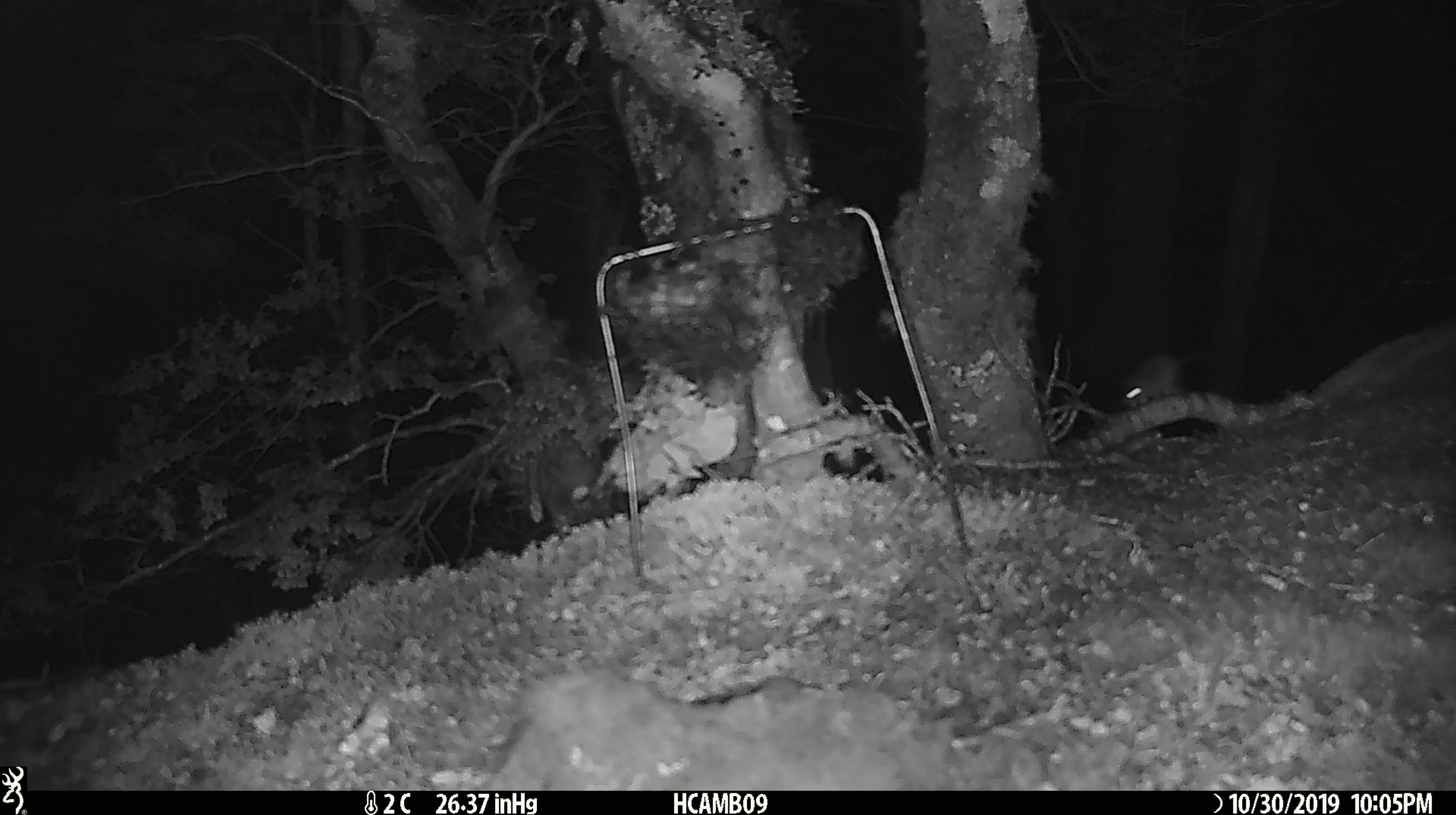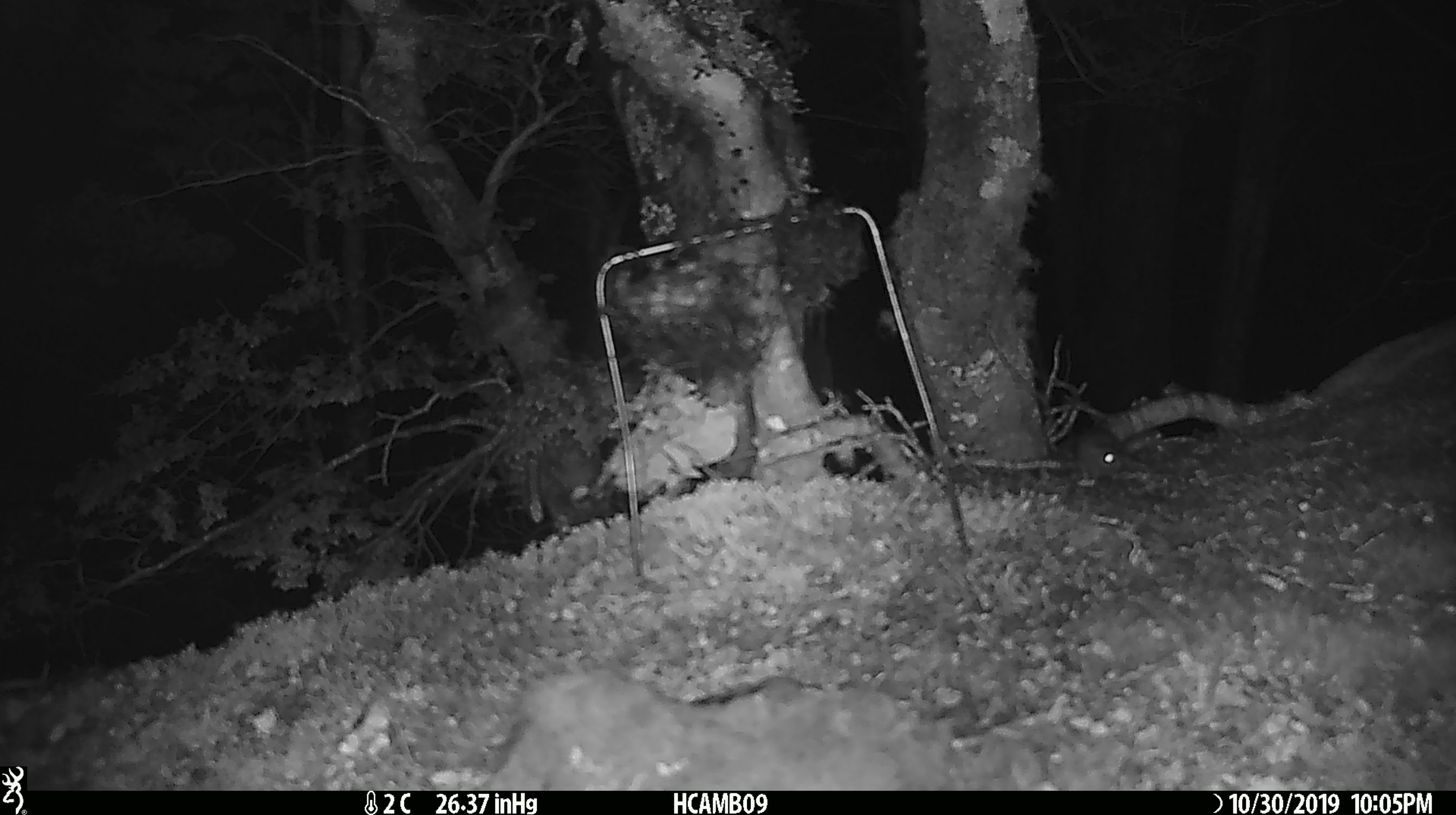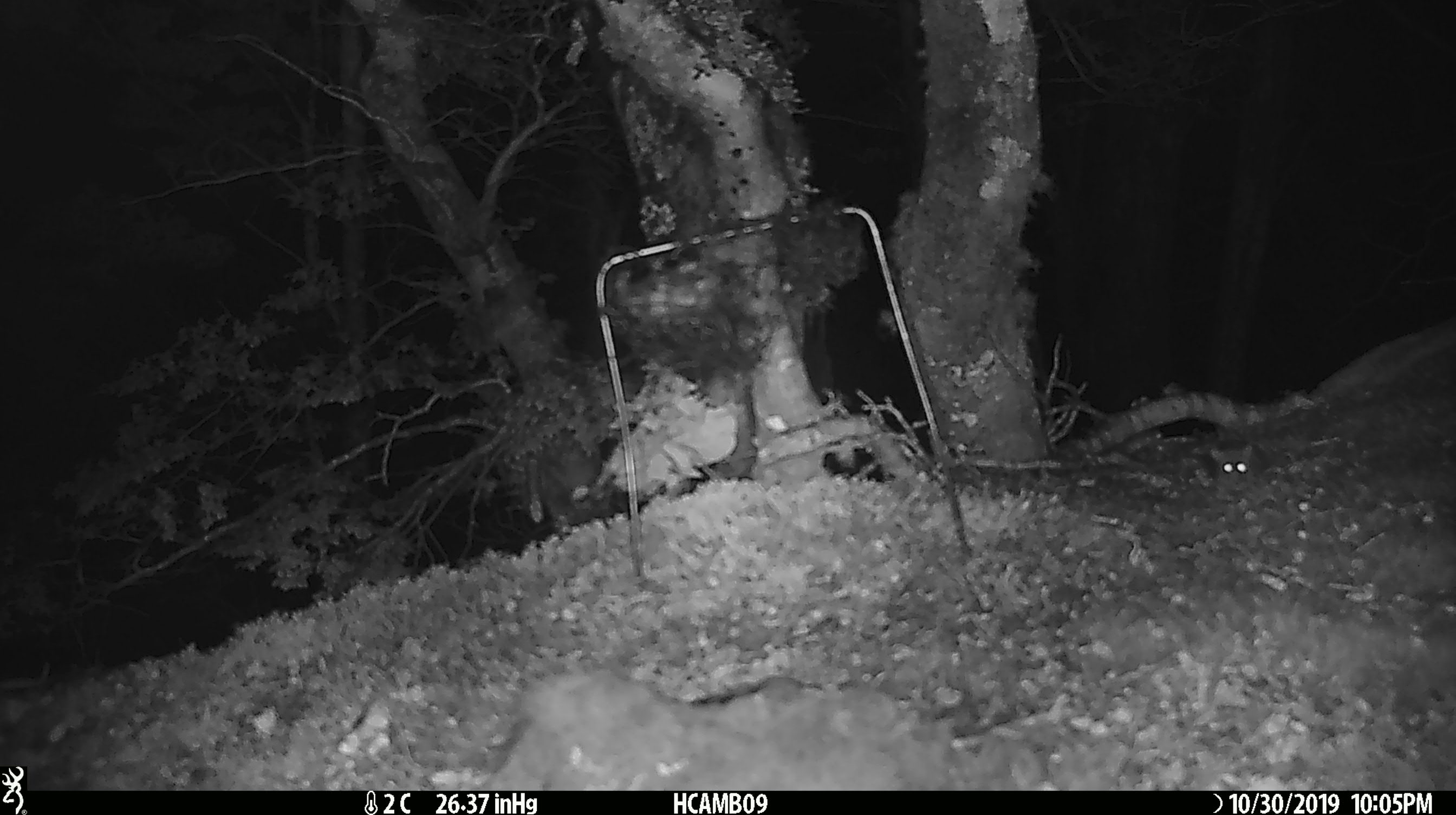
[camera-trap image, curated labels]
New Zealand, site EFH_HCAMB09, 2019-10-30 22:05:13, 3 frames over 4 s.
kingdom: Animalia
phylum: Chordata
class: Mammalia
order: Rodentia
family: Muridae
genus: Mus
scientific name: Mus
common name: mouse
Mouse (Mus).